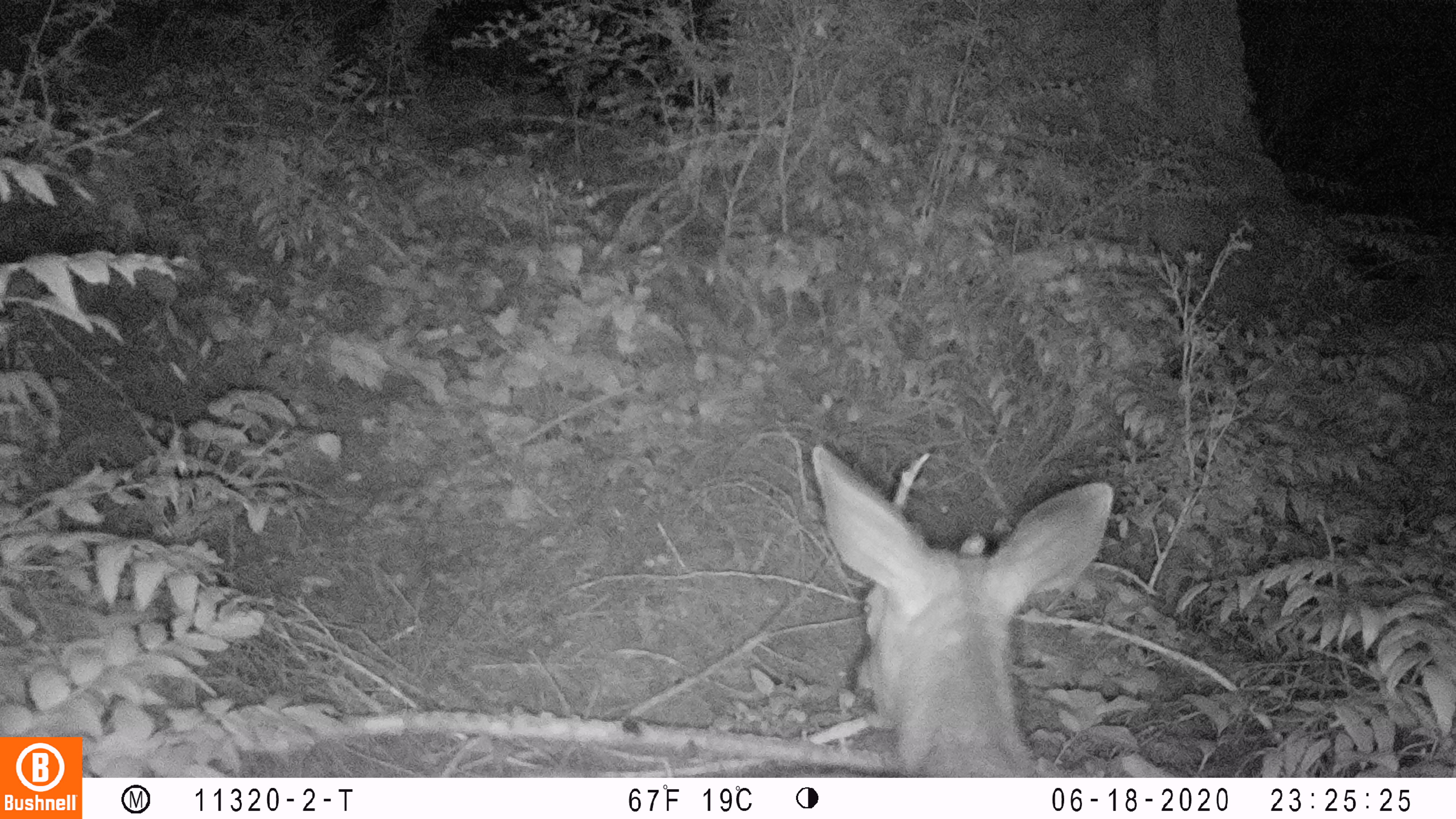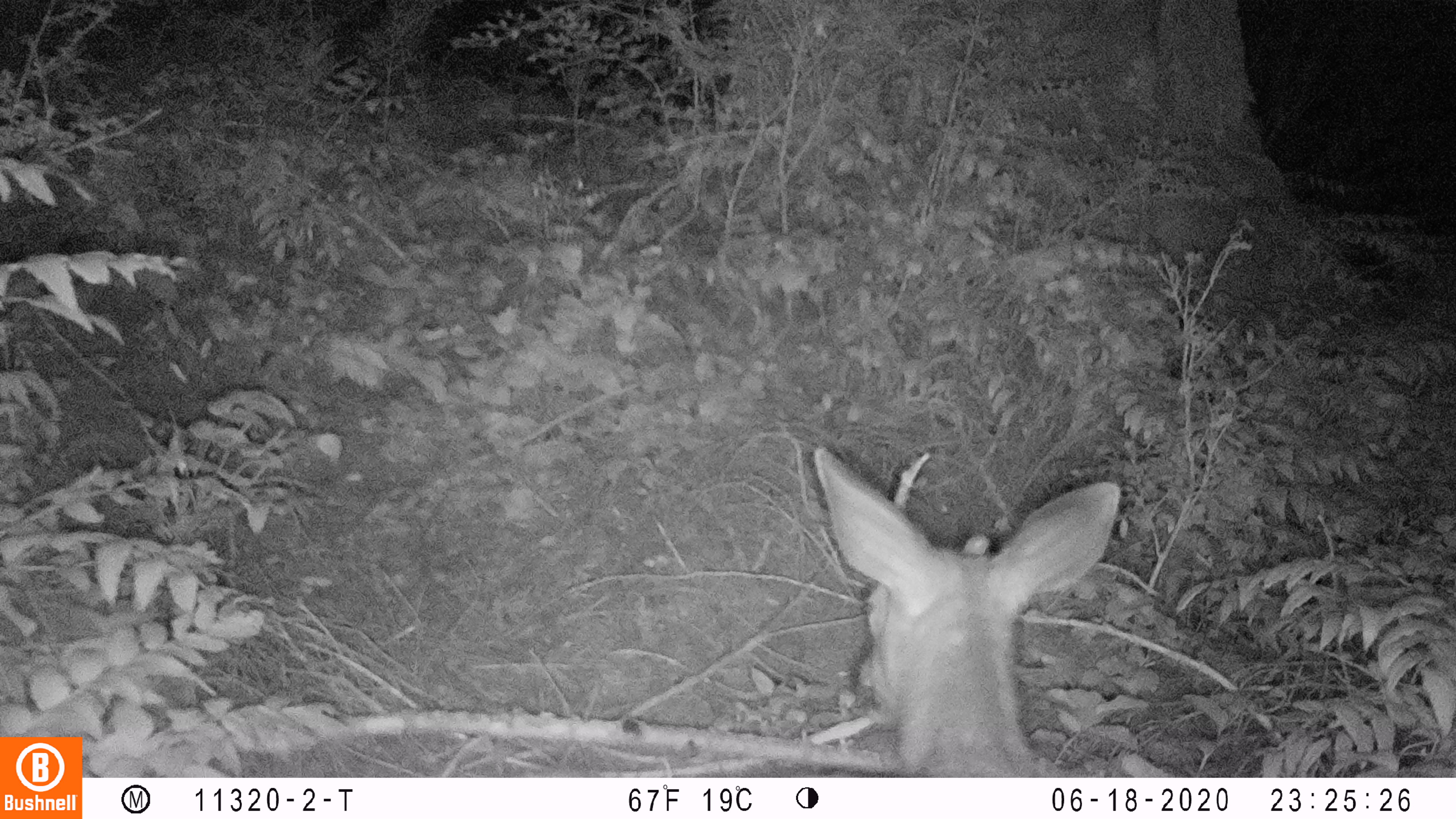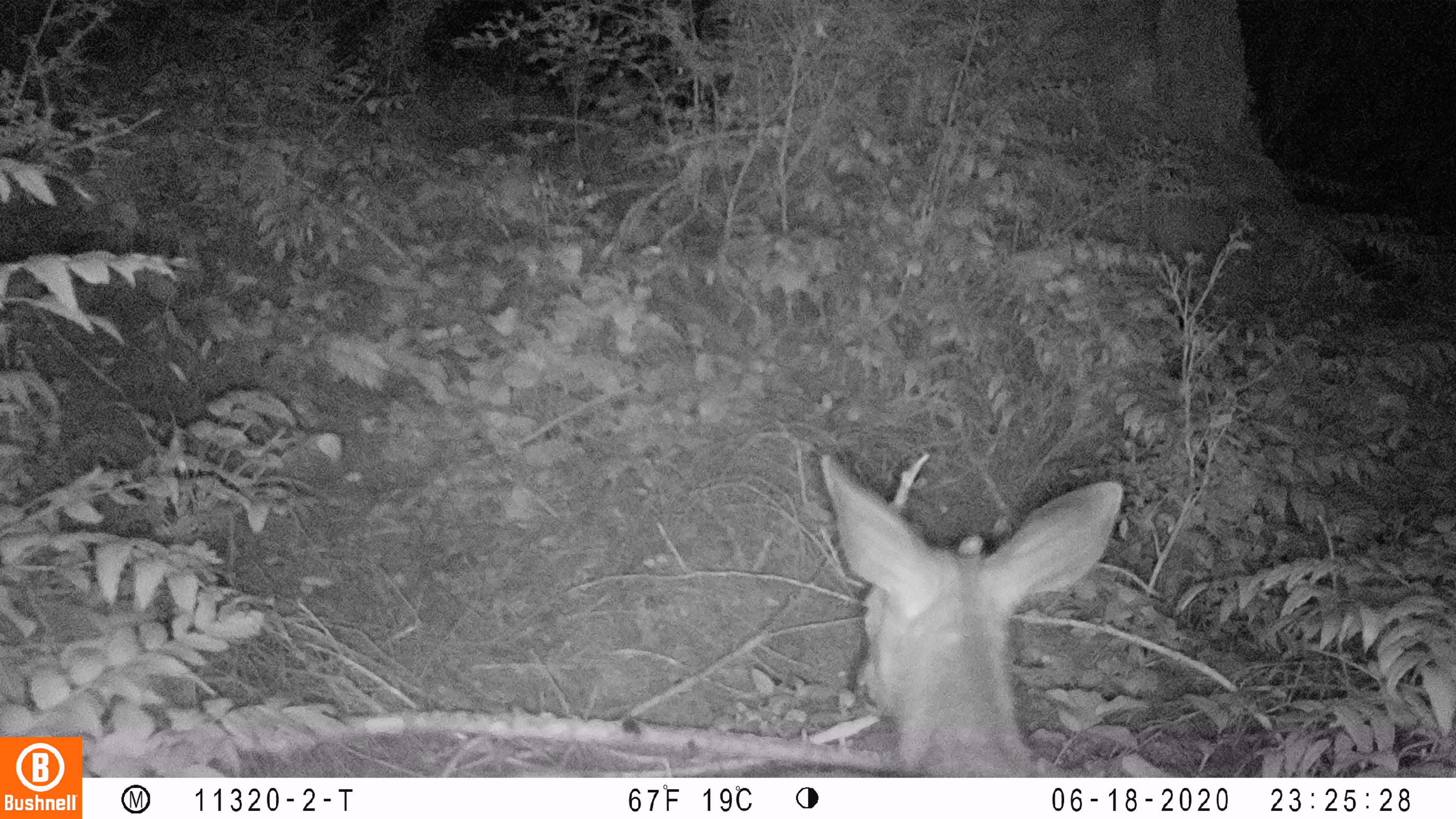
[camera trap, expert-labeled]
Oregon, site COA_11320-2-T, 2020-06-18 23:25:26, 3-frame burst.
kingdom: Animalia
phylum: Chordata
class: Mammalia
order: Artiodactyla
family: Cervidae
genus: Odocoileus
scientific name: Odocoileus hemionus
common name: black-tailed deer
Black-tailed deer (Odocoileus hemionus).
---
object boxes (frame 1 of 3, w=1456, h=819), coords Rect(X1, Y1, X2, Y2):
black-tailed deer: Rect(799, 433, 1119, 774)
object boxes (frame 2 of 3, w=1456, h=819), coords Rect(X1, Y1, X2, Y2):
black-tailed deer: Rect(804, 444, 1127, 770)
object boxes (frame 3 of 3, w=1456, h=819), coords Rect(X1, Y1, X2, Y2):
black-tailed deer: Rect(797, 448, 1130, 770)